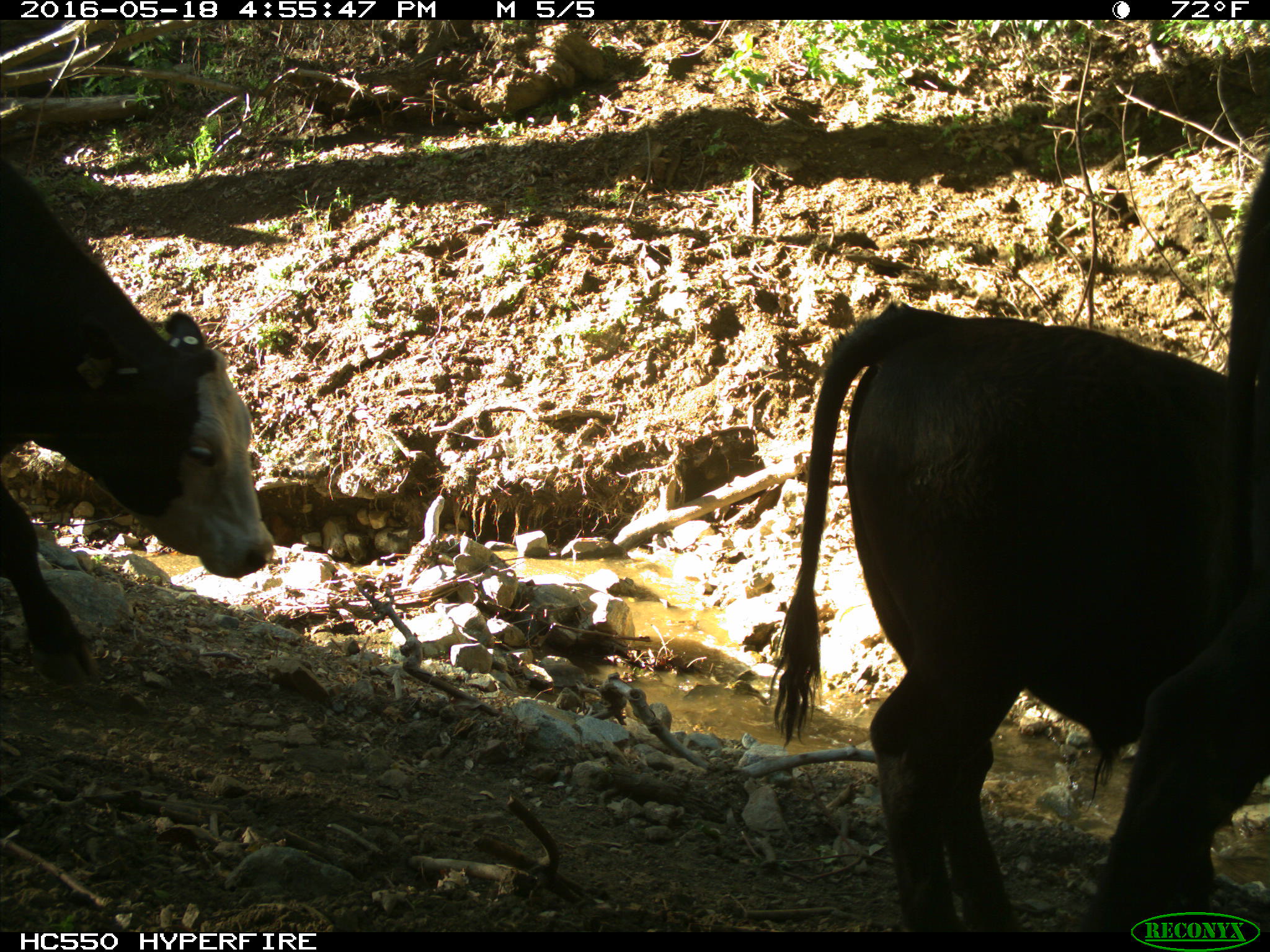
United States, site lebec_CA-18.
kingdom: Animalia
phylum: Chordata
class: Mammalia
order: Artiodactyla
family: Bovidae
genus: Bos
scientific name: Bos taurus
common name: domestic cow